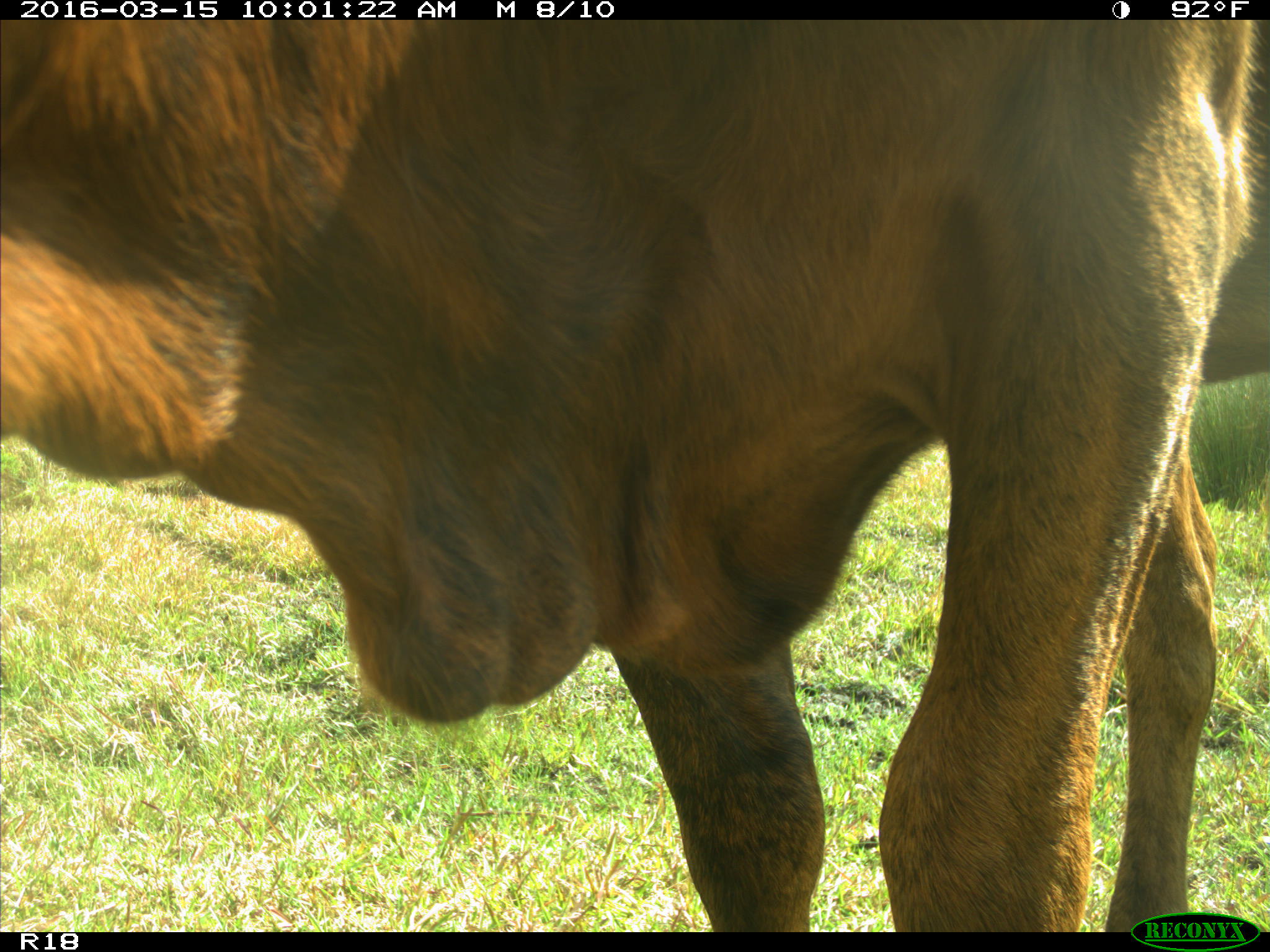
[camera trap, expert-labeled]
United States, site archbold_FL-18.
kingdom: Animalia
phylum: Chordata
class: Mammalia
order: Artiodactyla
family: Bovidae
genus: Bos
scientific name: Bos taurus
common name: domestic cow